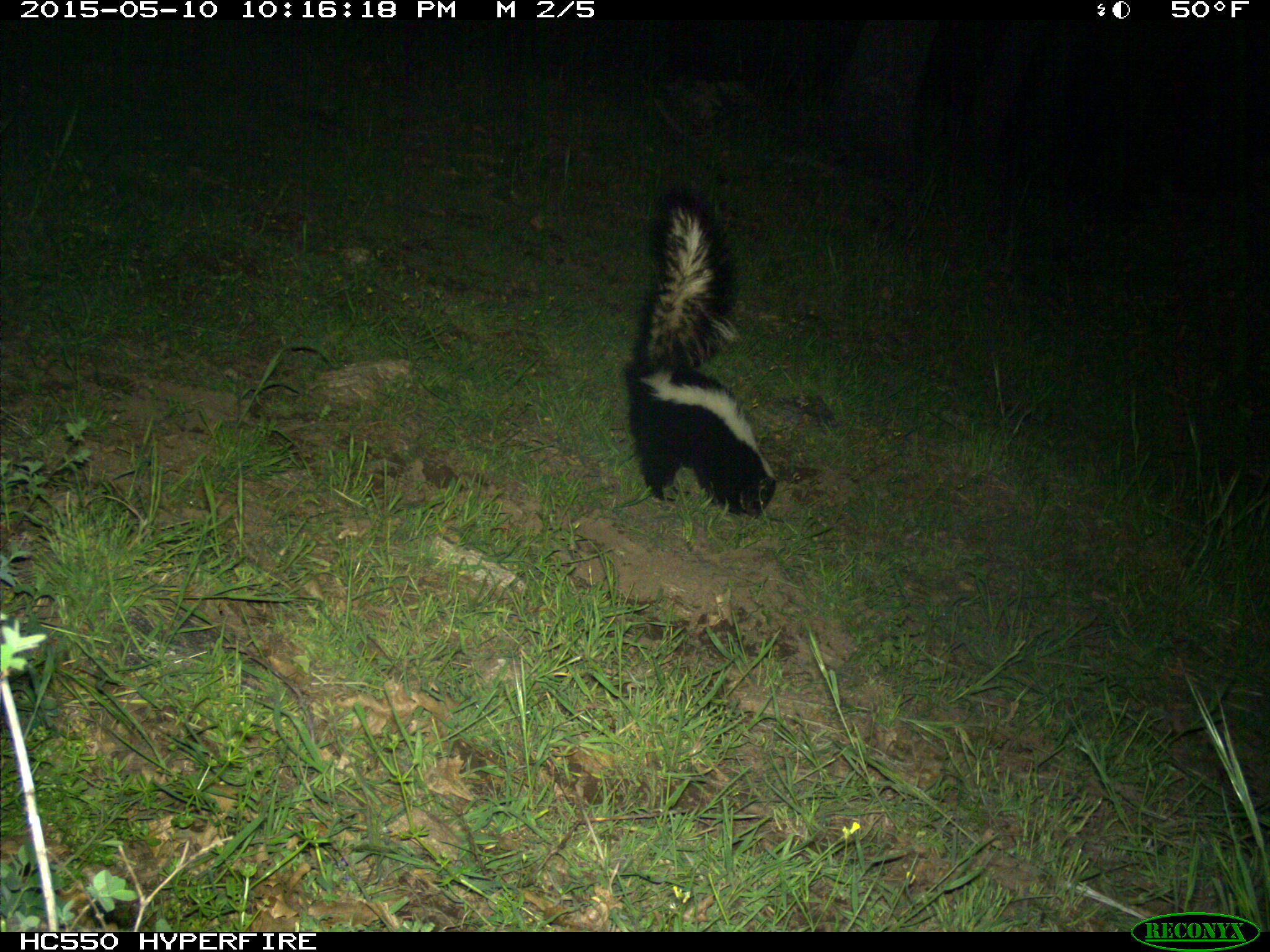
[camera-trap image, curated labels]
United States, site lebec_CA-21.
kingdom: Animalia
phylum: Chordata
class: Mammalia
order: Carnivora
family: Mephitidae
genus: Mephitis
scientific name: Mephitis mephitis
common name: striped skunk